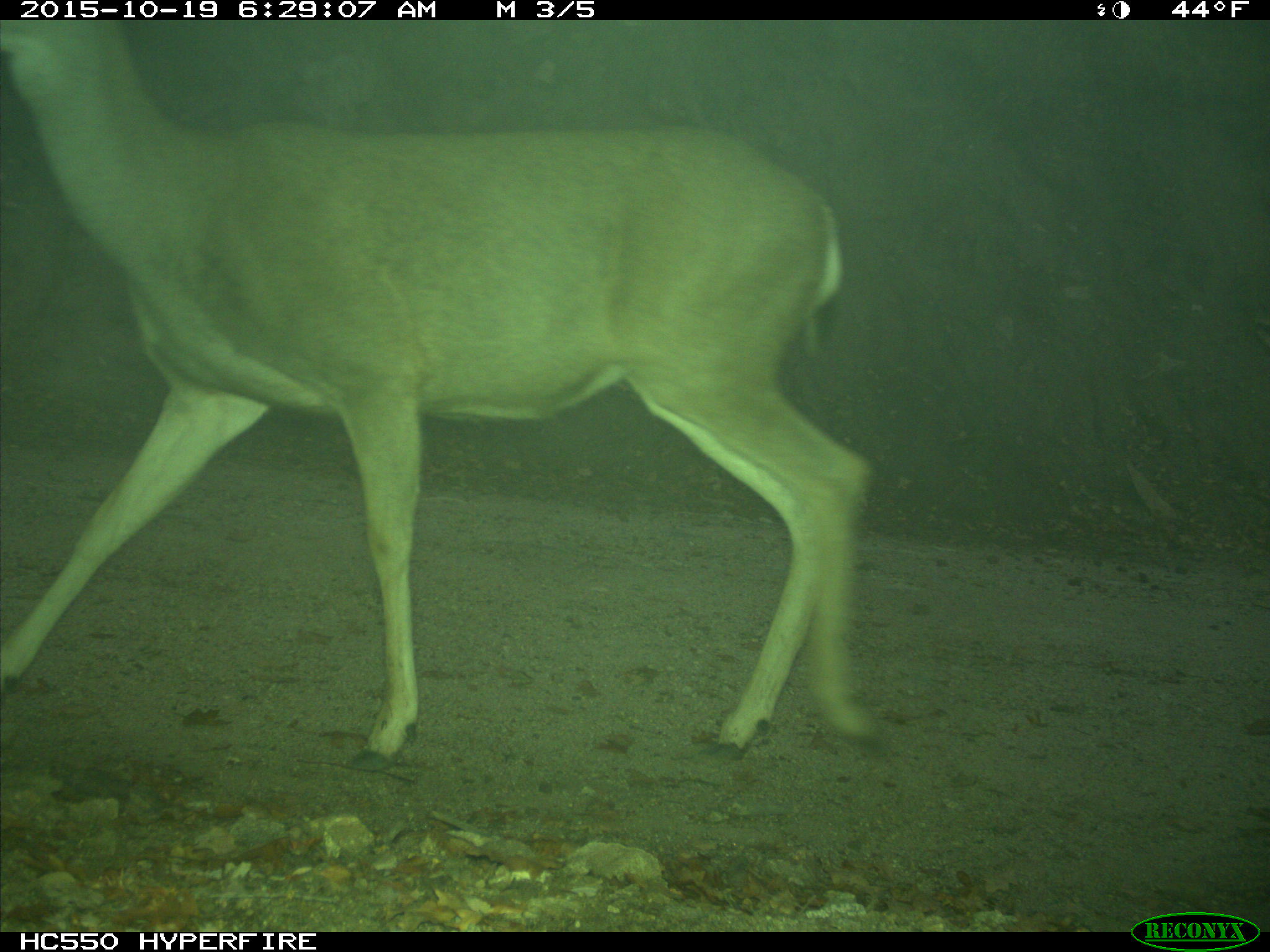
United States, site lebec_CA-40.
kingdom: Animalia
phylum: Chordata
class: Mammalia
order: Artiodactyla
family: Cervidae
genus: Odocoileus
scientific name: Odocoileus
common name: deer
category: unidentified deer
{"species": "unidentified deer (deer) (Odocoileus)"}